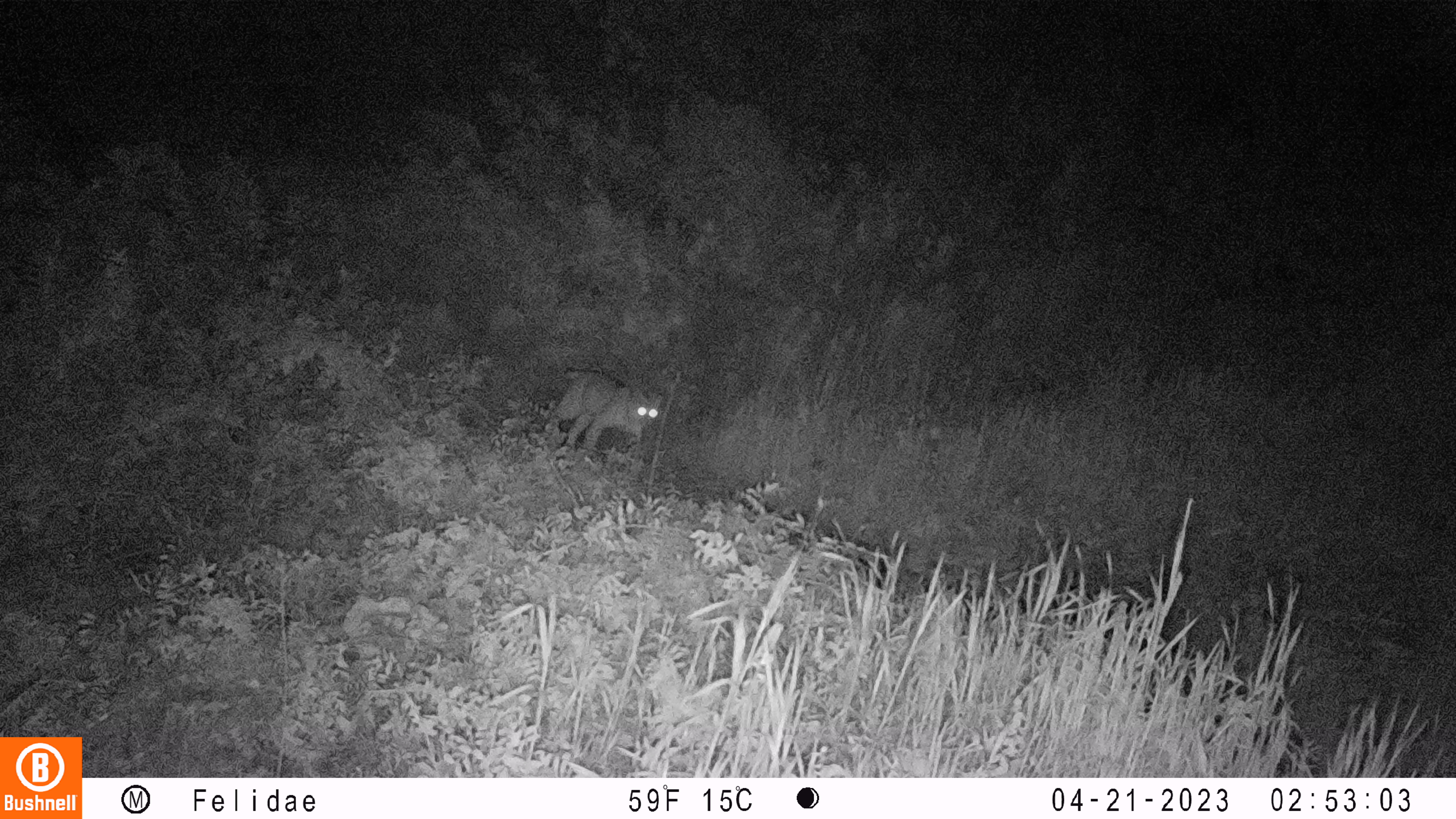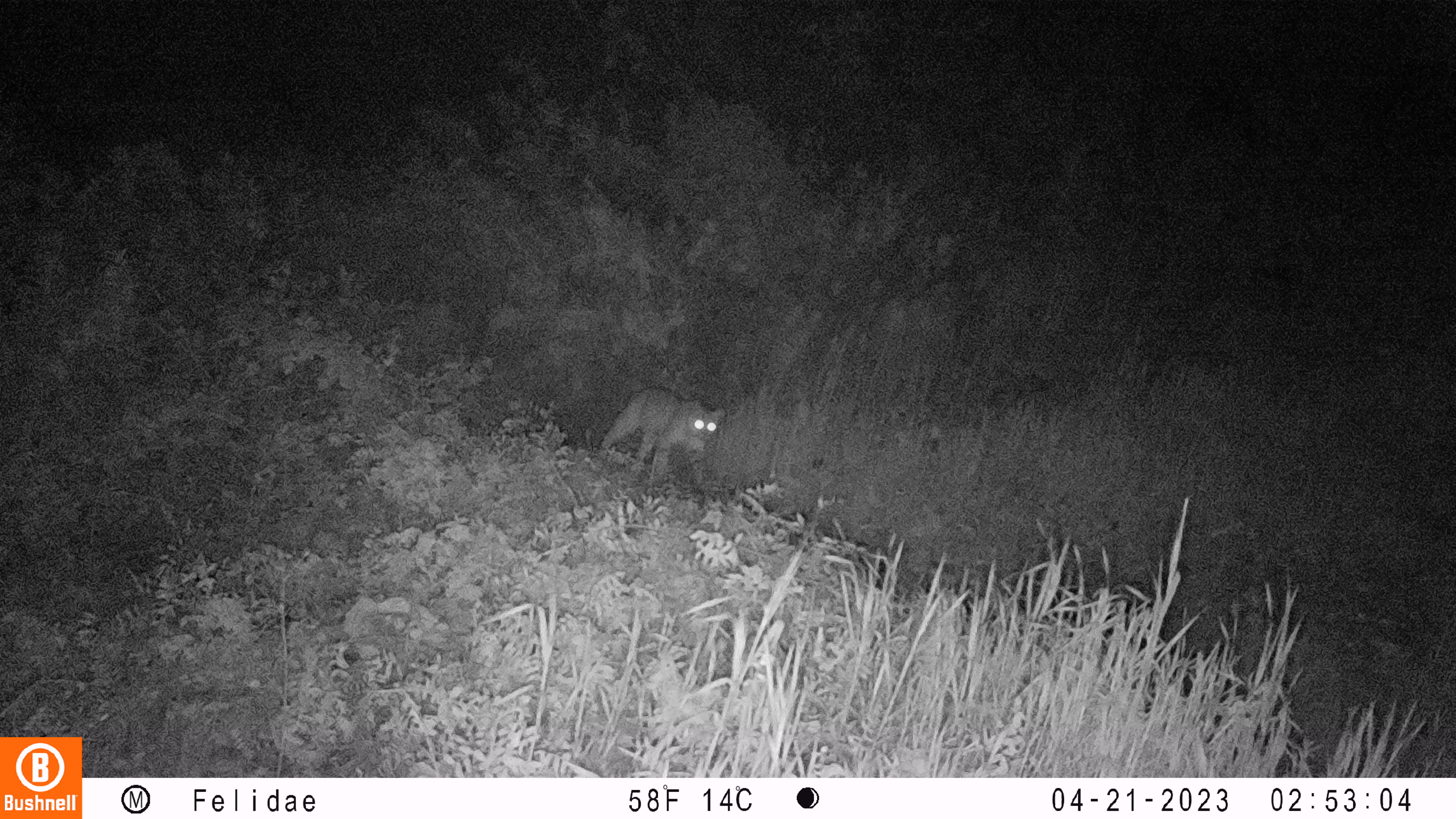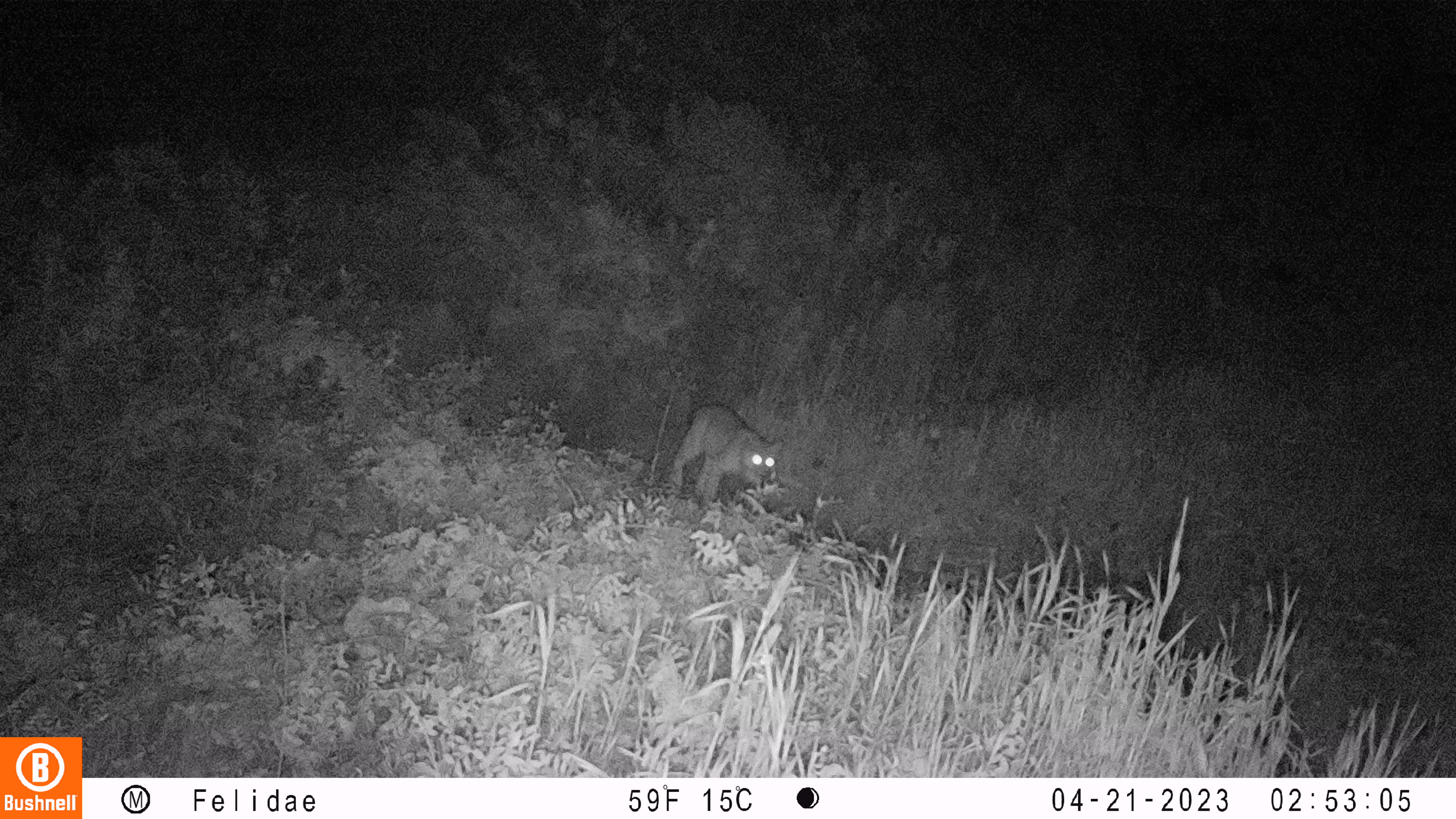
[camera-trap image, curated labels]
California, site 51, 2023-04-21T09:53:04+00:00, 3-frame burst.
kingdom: Animalia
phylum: Chordata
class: Mammalia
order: Carnivora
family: Felidae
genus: Lynx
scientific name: Lynx rufus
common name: bobcat